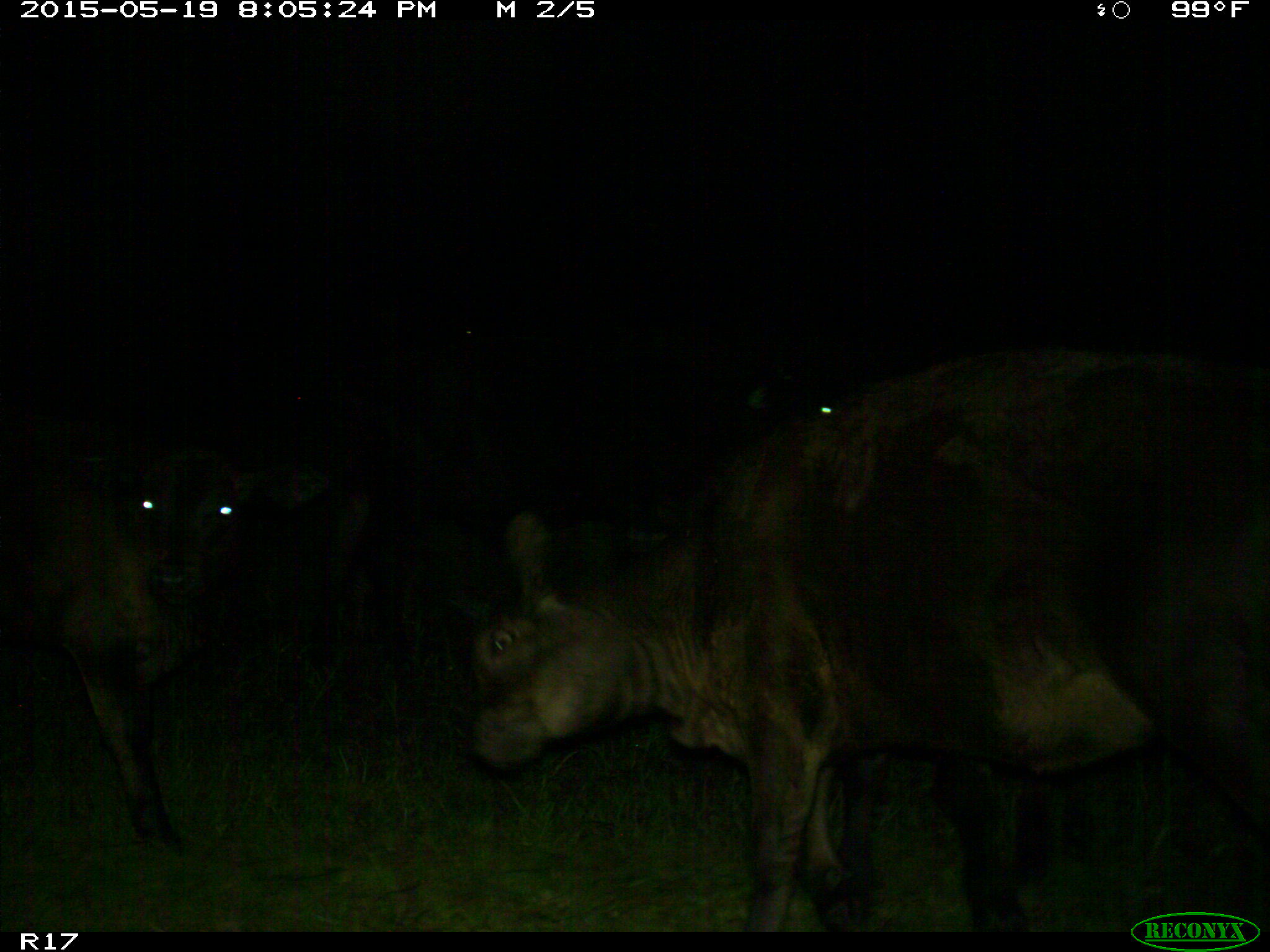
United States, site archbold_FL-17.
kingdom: Animalia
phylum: Chordata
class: Mammalia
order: Artiodactyla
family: Bovidae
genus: Bos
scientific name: Bos taurus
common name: domestic cow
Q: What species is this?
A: Bos taurus (domestic cow).